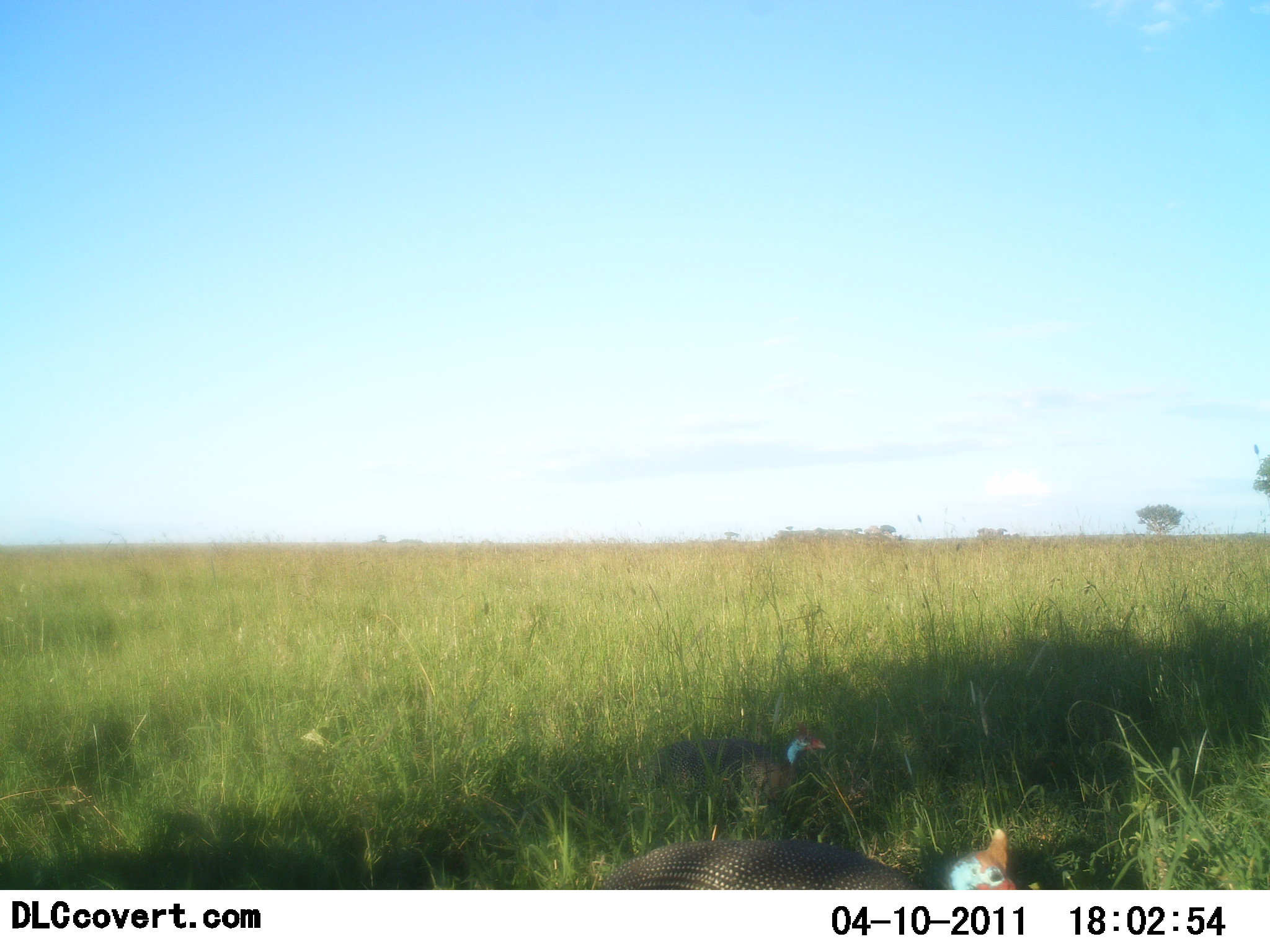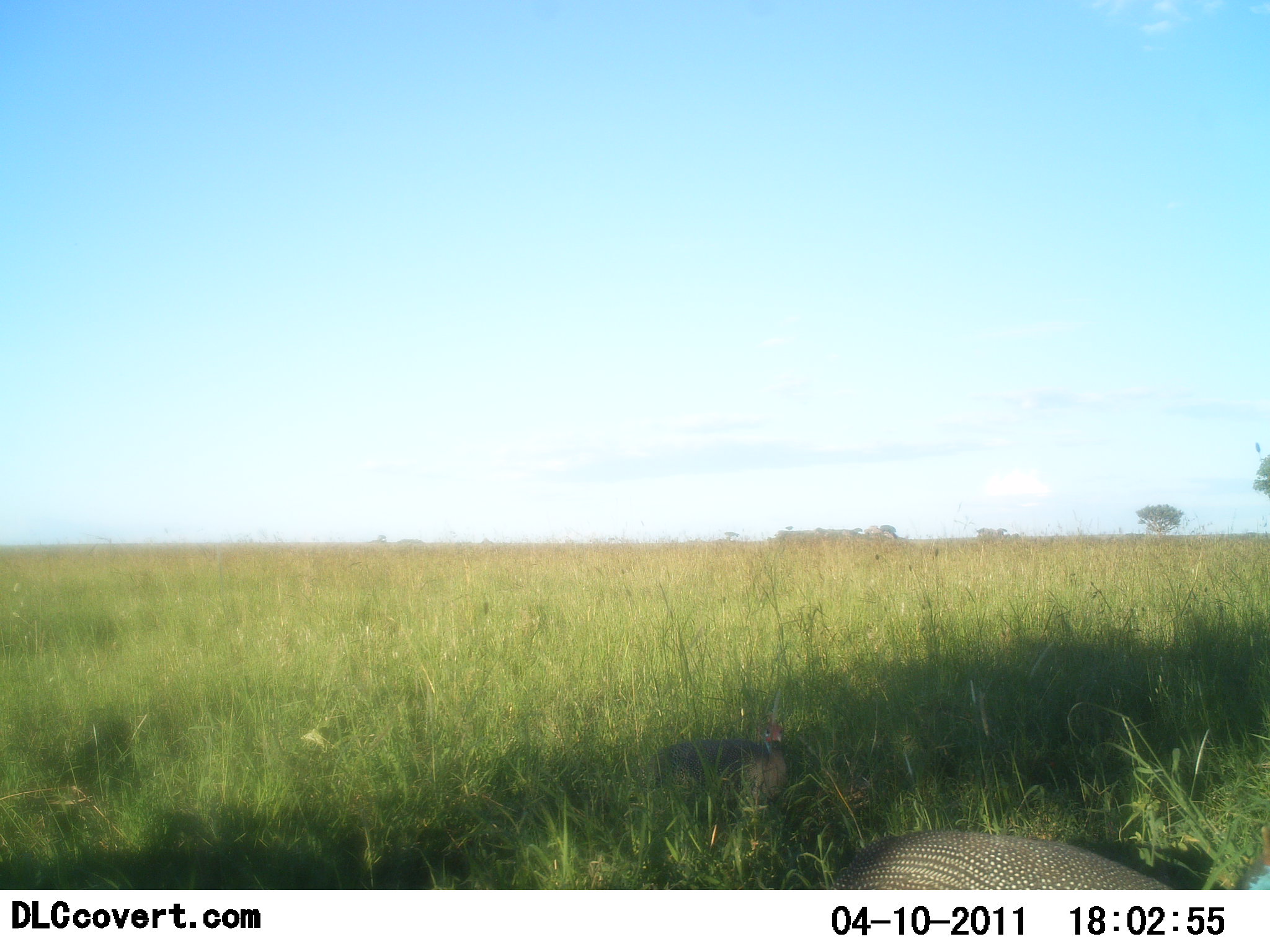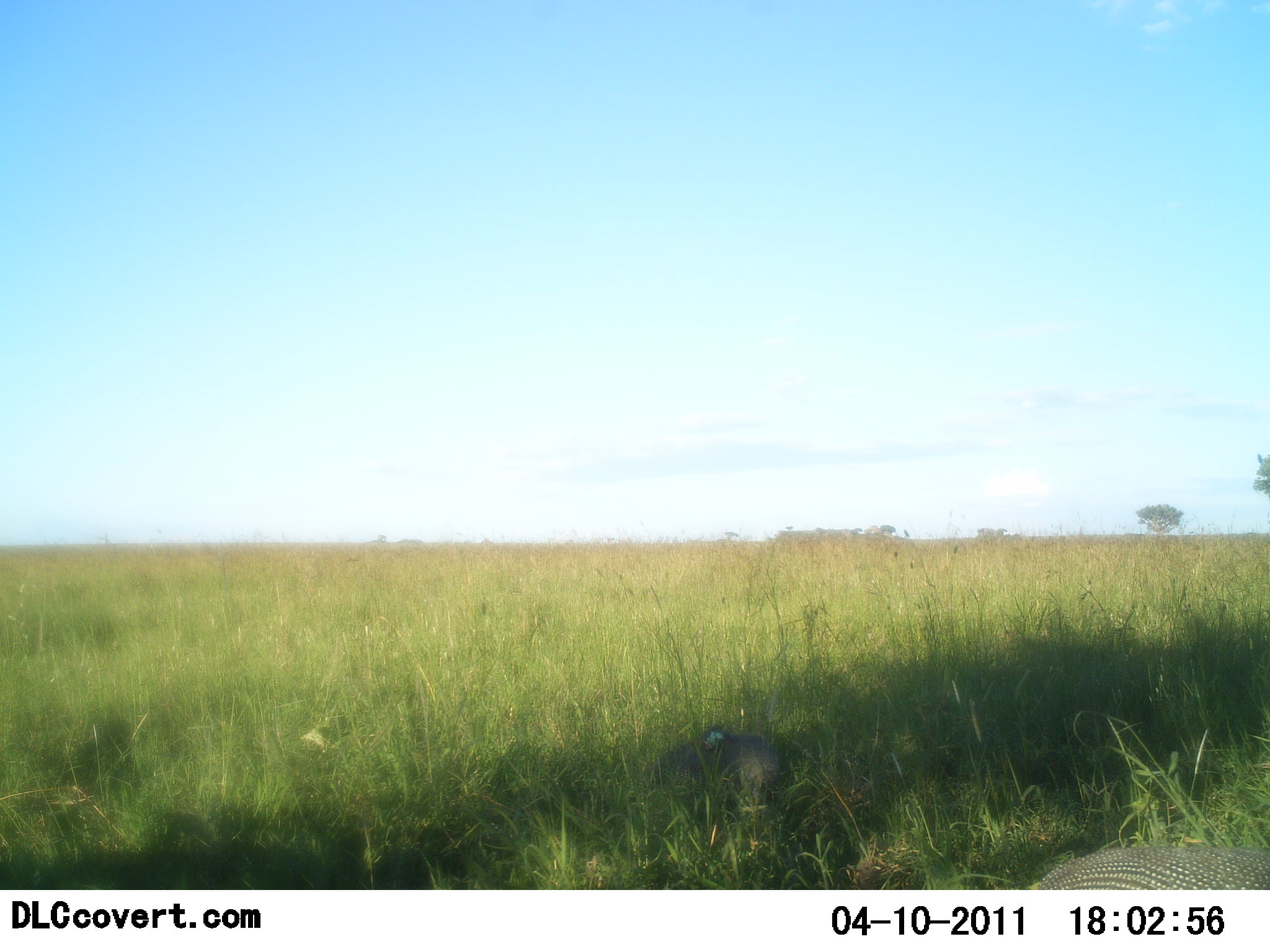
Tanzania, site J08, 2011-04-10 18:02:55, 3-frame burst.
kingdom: Animalia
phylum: Chordata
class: Aves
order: Galliformes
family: Numididae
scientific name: Numididae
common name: guinea fowl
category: guineafowl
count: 2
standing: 25%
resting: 25%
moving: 92%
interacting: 0%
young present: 0%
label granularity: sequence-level